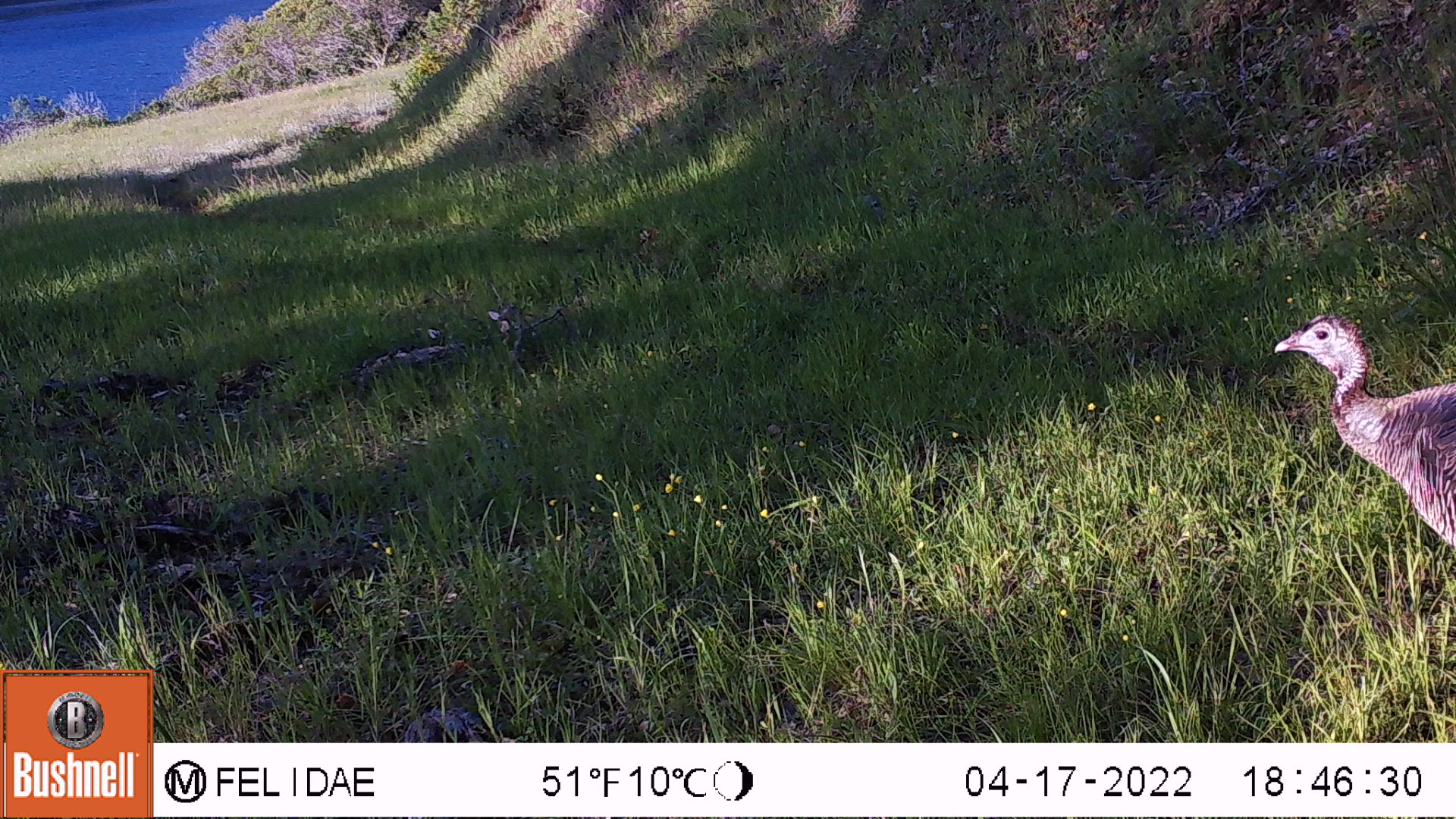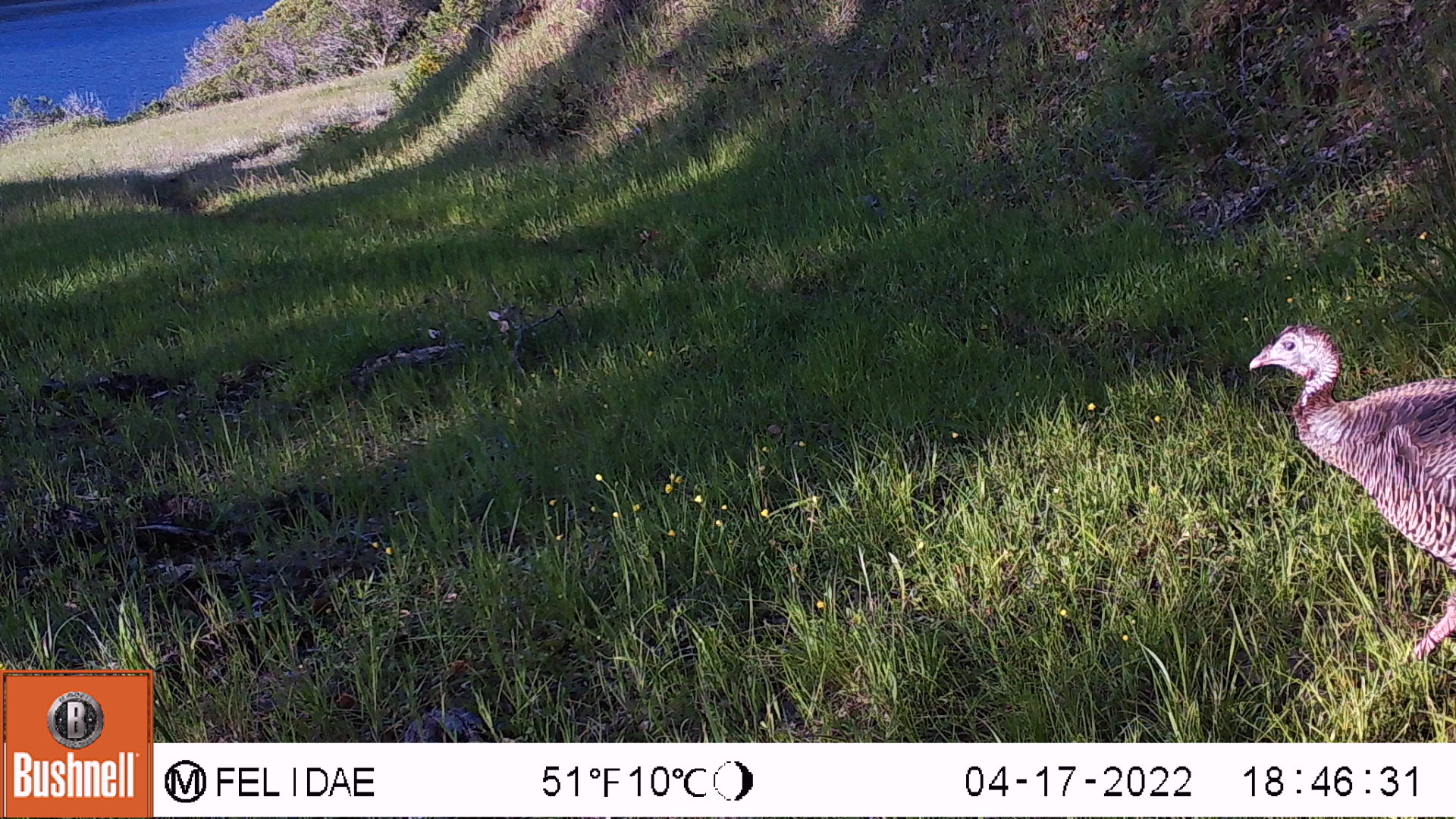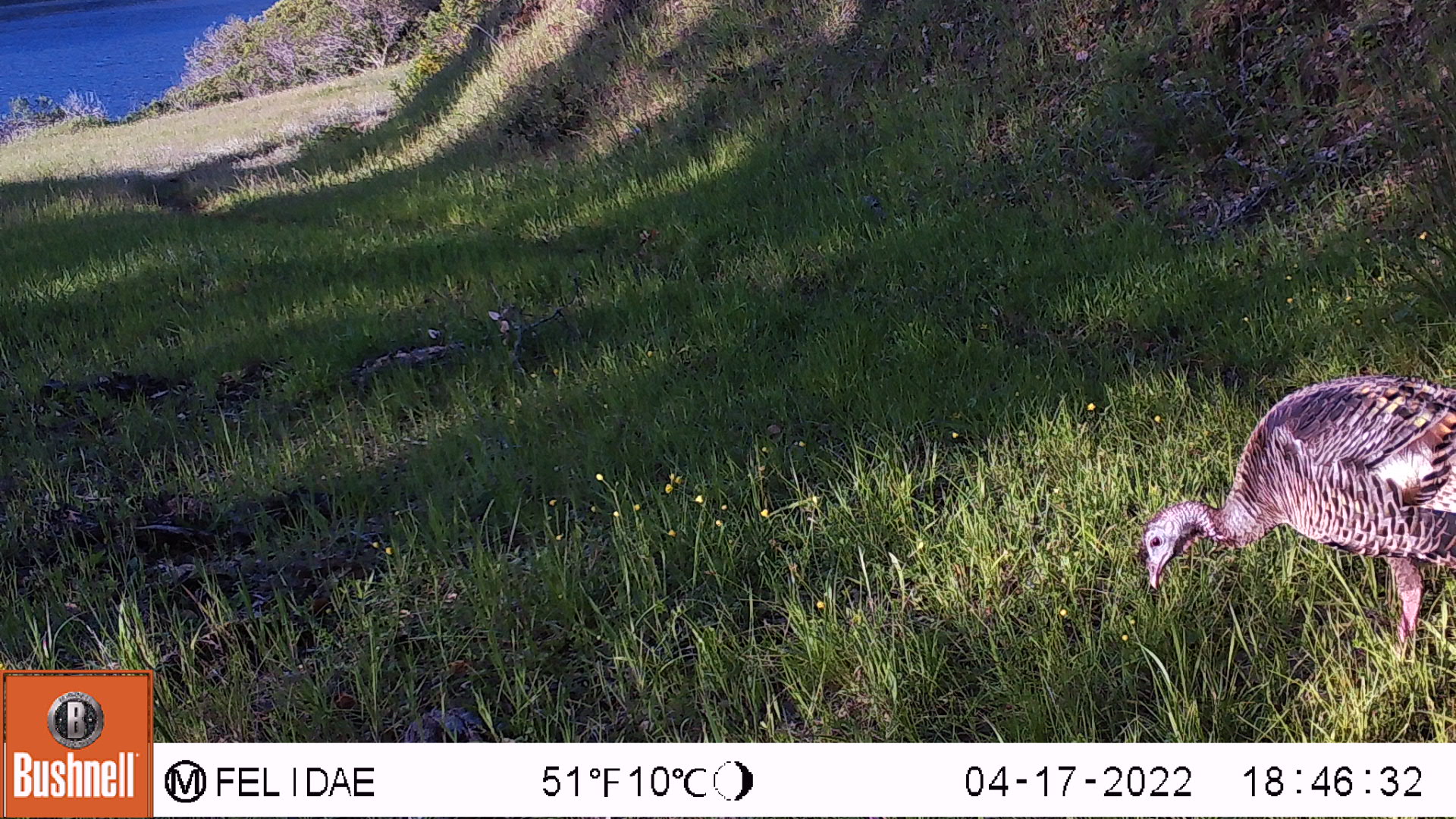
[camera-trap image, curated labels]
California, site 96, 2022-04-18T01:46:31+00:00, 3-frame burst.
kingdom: Animalia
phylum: Chordata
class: Aves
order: Galliformes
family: Phasianidae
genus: Meleagris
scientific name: Meleagris gallopavo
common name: turkey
Turkey (Meleagris gallopavo).